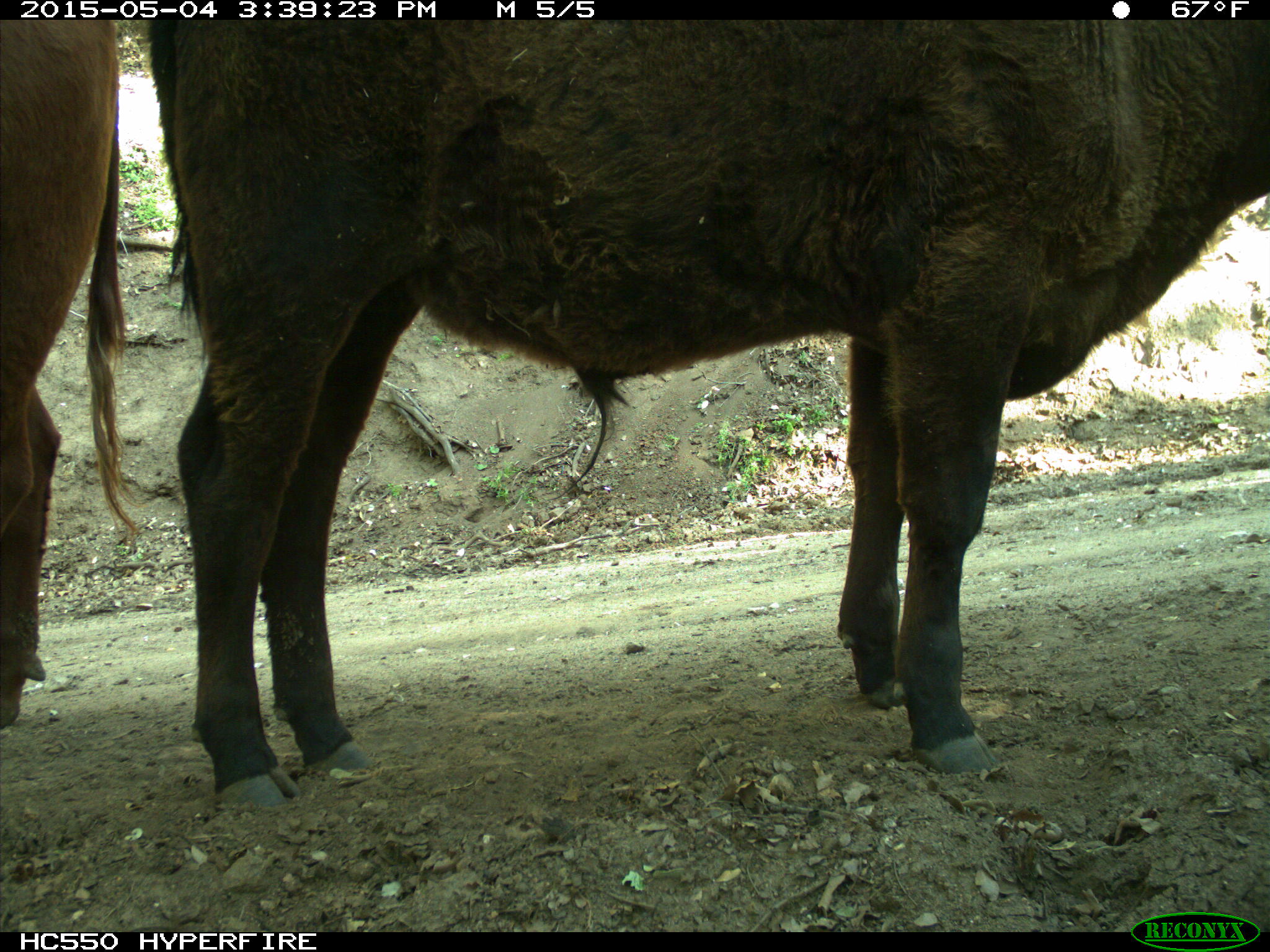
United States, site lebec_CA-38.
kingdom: Animalia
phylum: Chordata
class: Mammalia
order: Artiodactyla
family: Bovidae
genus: Bos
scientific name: Bos taurus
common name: domestic cow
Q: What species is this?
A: Bos taurus (domestic cow).